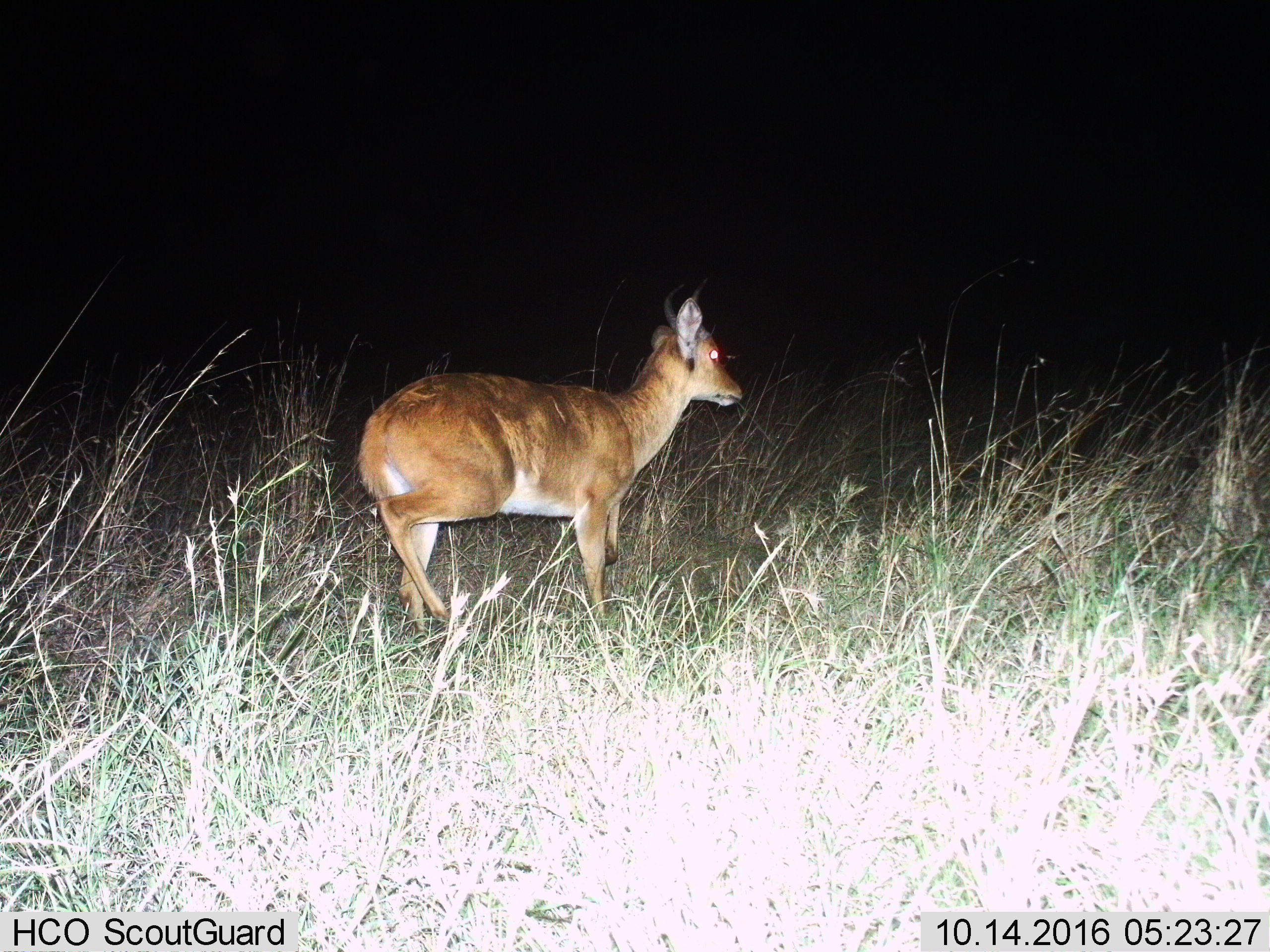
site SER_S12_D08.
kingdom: Animalia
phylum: Chordata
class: Mammalia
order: Artiodactyla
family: Bovidae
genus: Redunca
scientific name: Redunca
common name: reedbuck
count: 1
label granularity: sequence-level